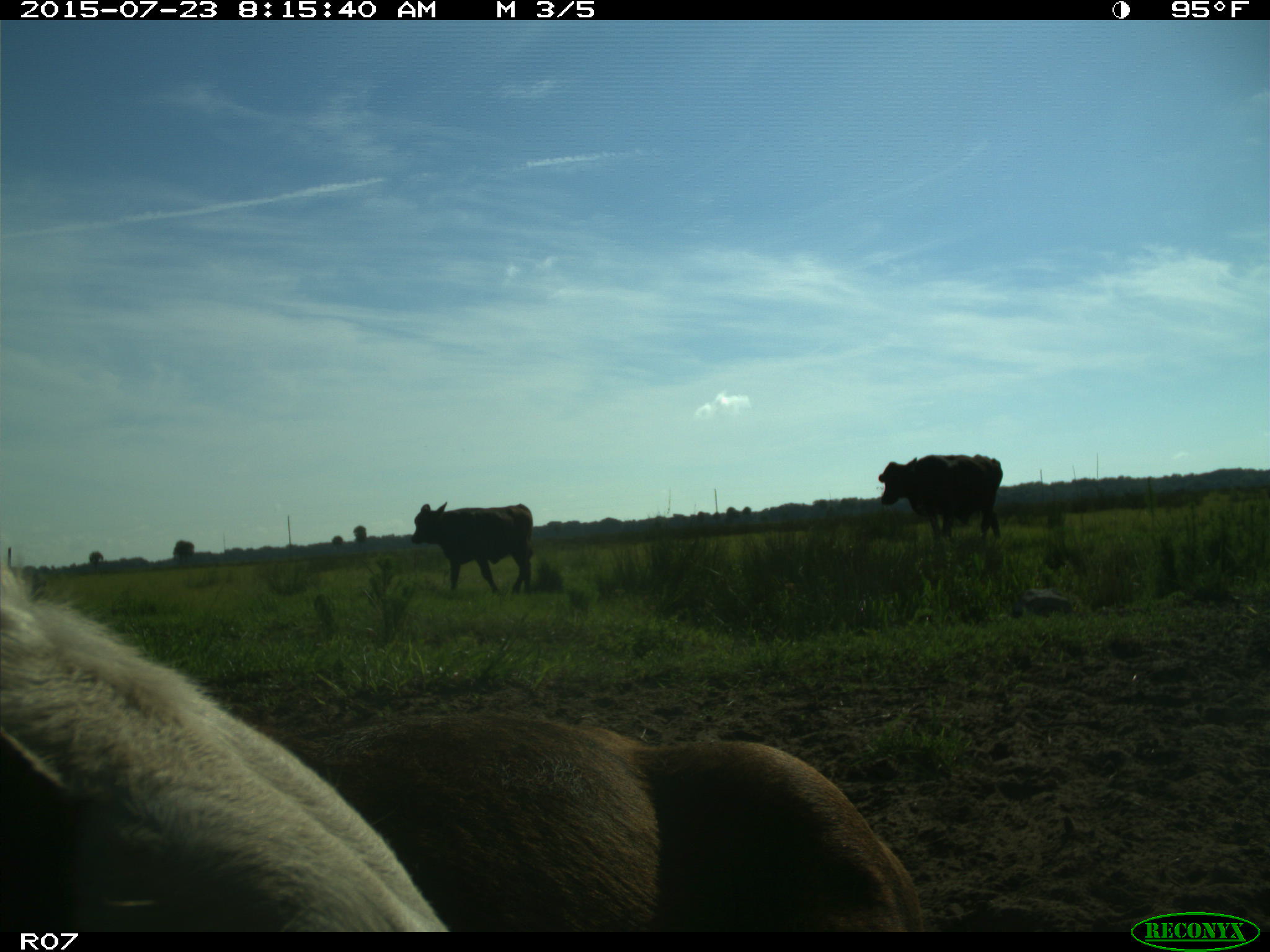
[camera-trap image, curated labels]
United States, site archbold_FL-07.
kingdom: Animalia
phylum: Chordata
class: Mammalia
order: Artiodactyla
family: Bovidae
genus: Bos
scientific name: Bos taurus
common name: domestic cow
Bos taurus (domestic cow).